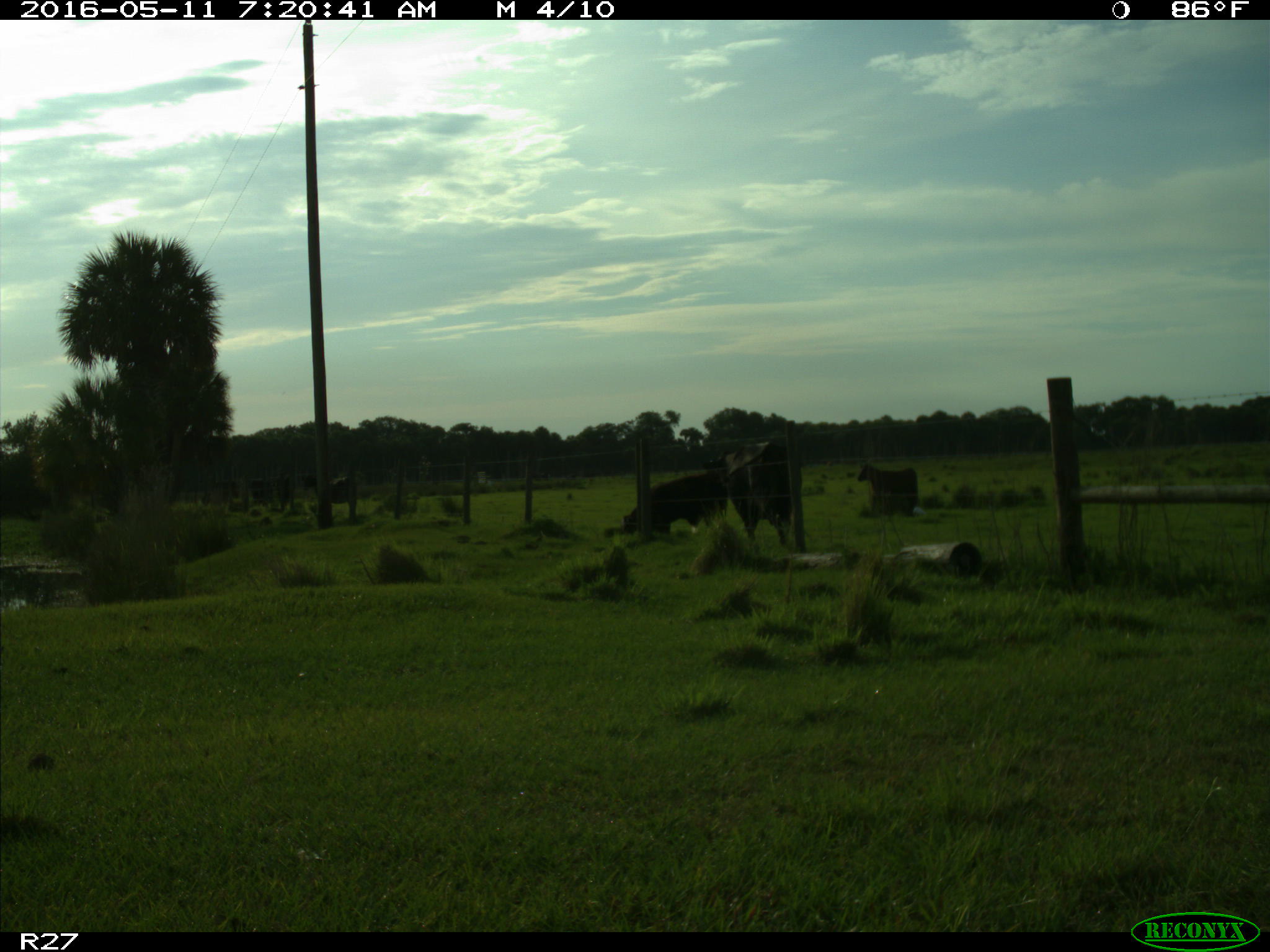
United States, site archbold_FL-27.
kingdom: Animalia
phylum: Chordata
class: Mammalia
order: Artiodactyla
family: Bovidae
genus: Bos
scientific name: Bos taurus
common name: domestic cow